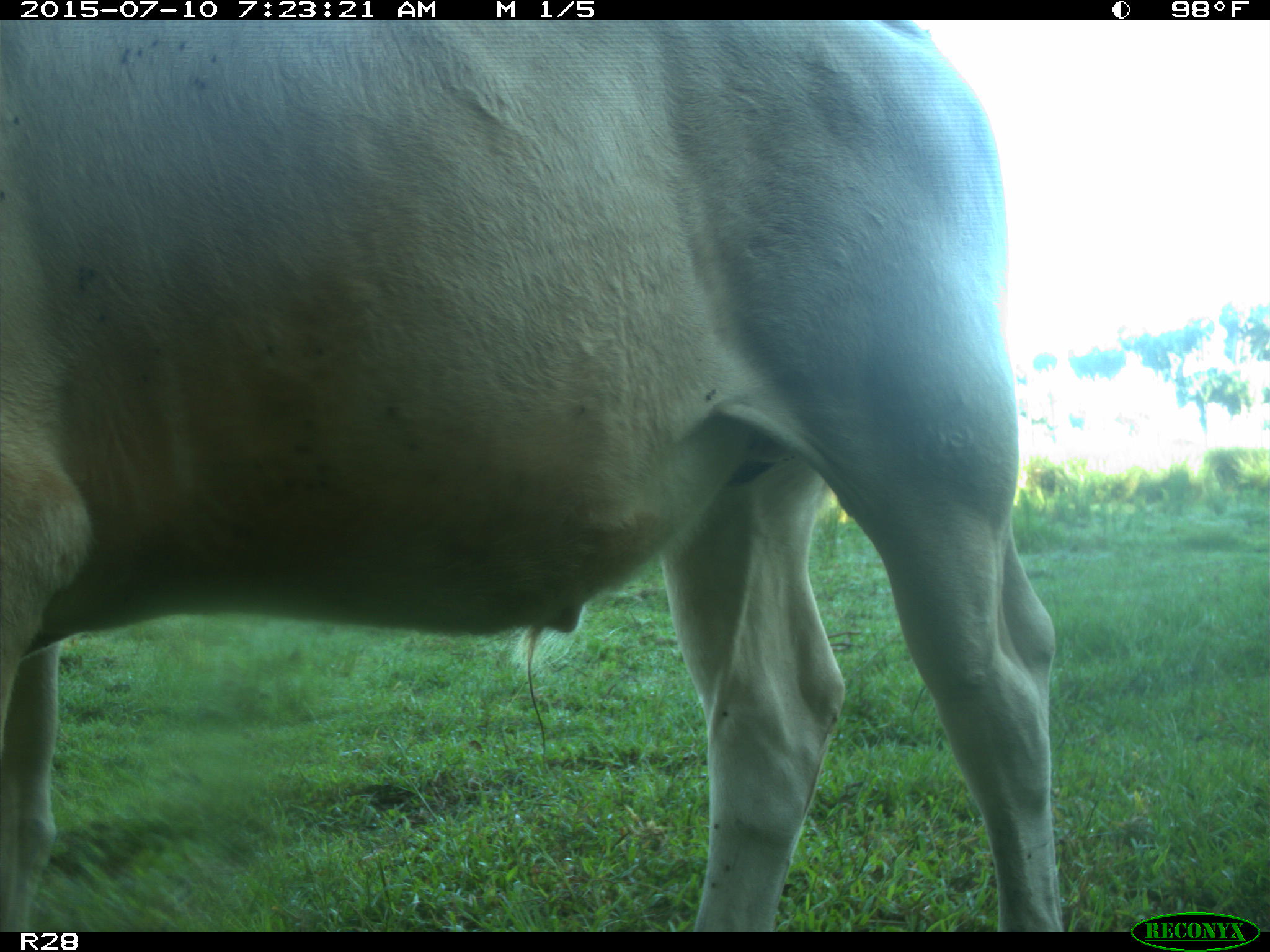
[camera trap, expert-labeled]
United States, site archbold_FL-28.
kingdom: Animalia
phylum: Chordata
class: Mammalia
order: Artiodactyla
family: Bovidae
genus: Bos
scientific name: Bos taurus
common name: domestic cow